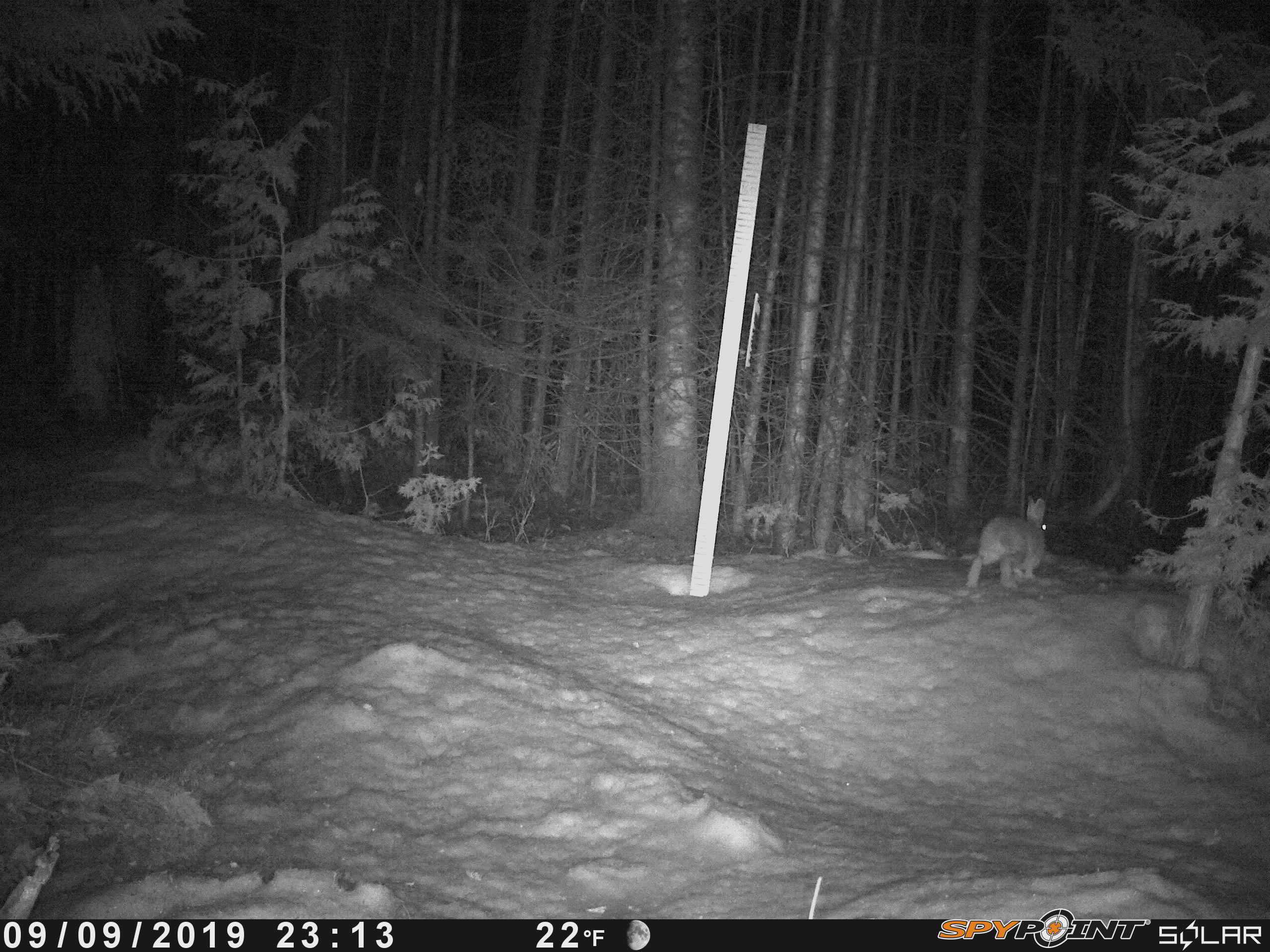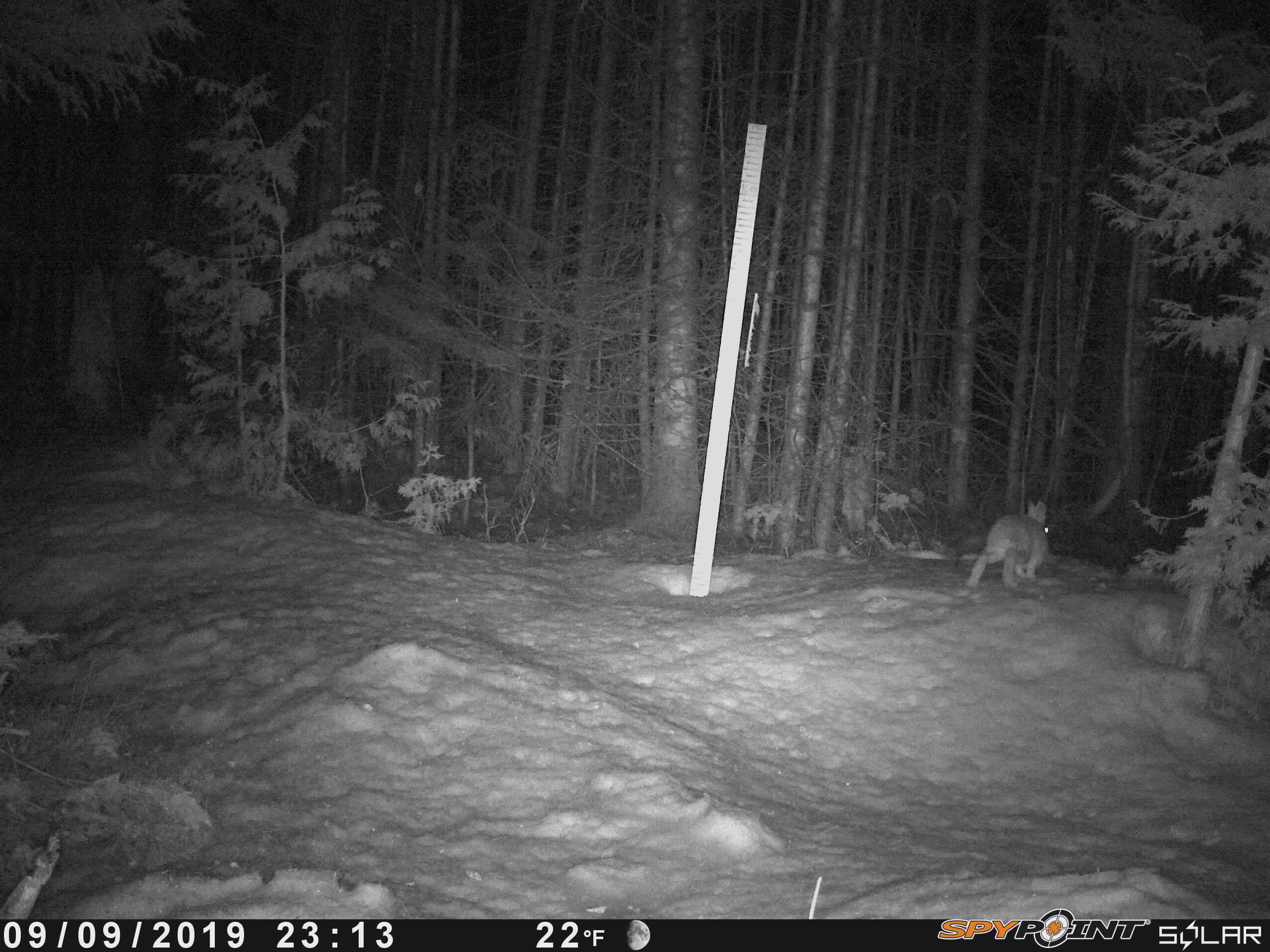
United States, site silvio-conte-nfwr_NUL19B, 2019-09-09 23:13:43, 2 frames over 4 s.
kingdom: Animalia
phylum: Chordata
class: Mammalia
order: Lagomorpha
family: Leporidae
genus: Lepus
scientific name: Lepus americanus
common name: snowshoe hare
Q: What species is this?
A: Snowshoe hare (Lepus americanus).